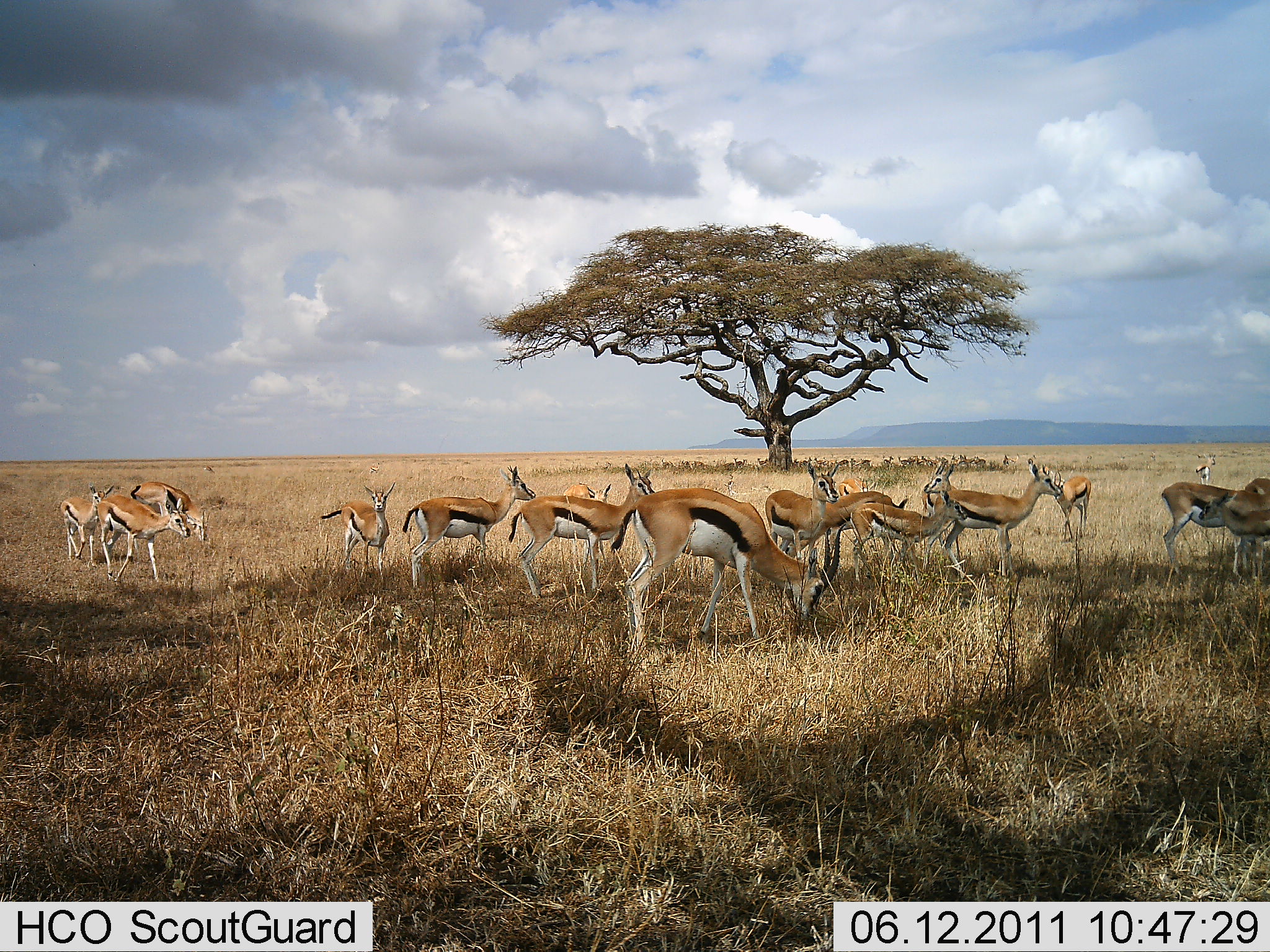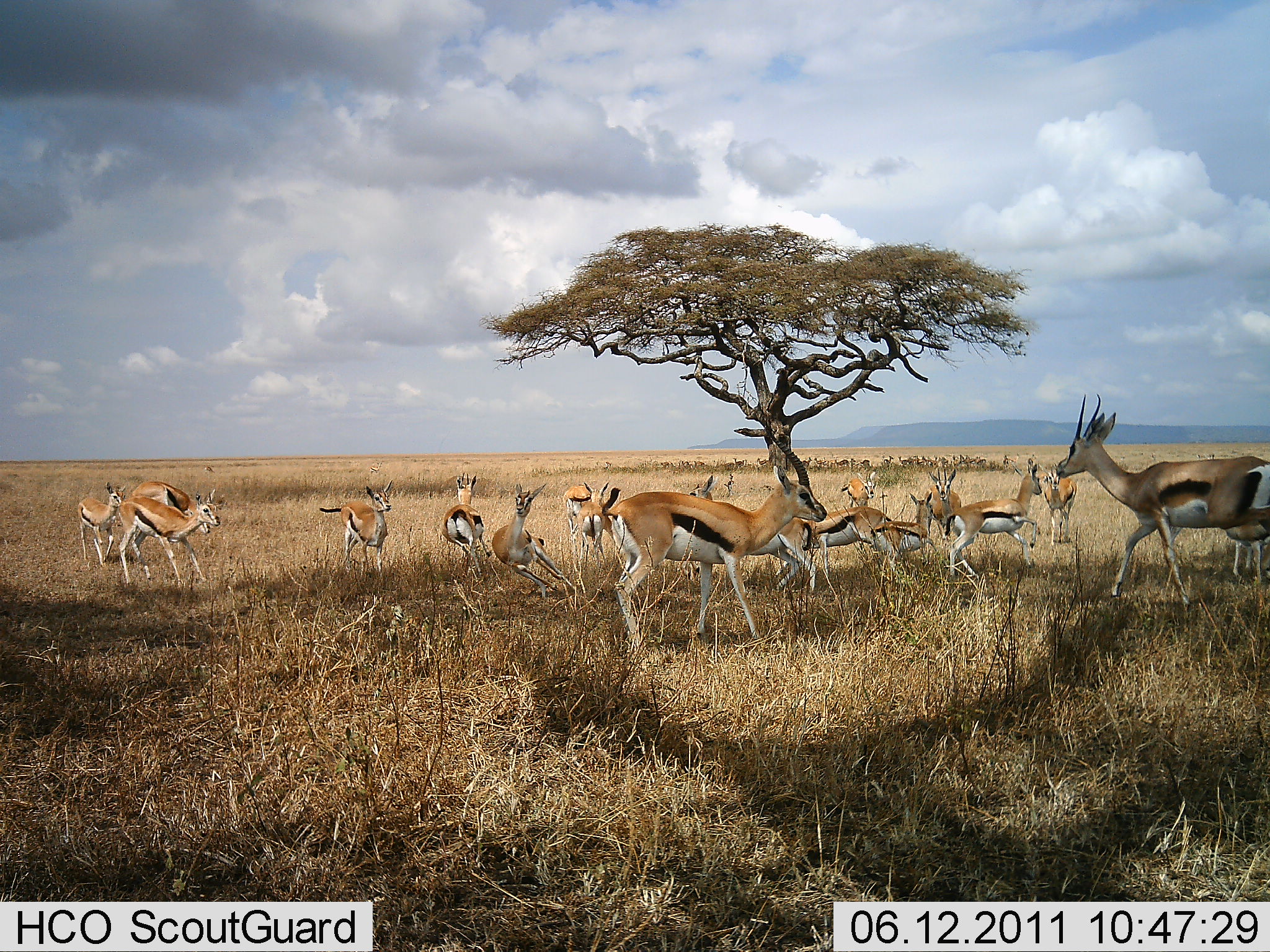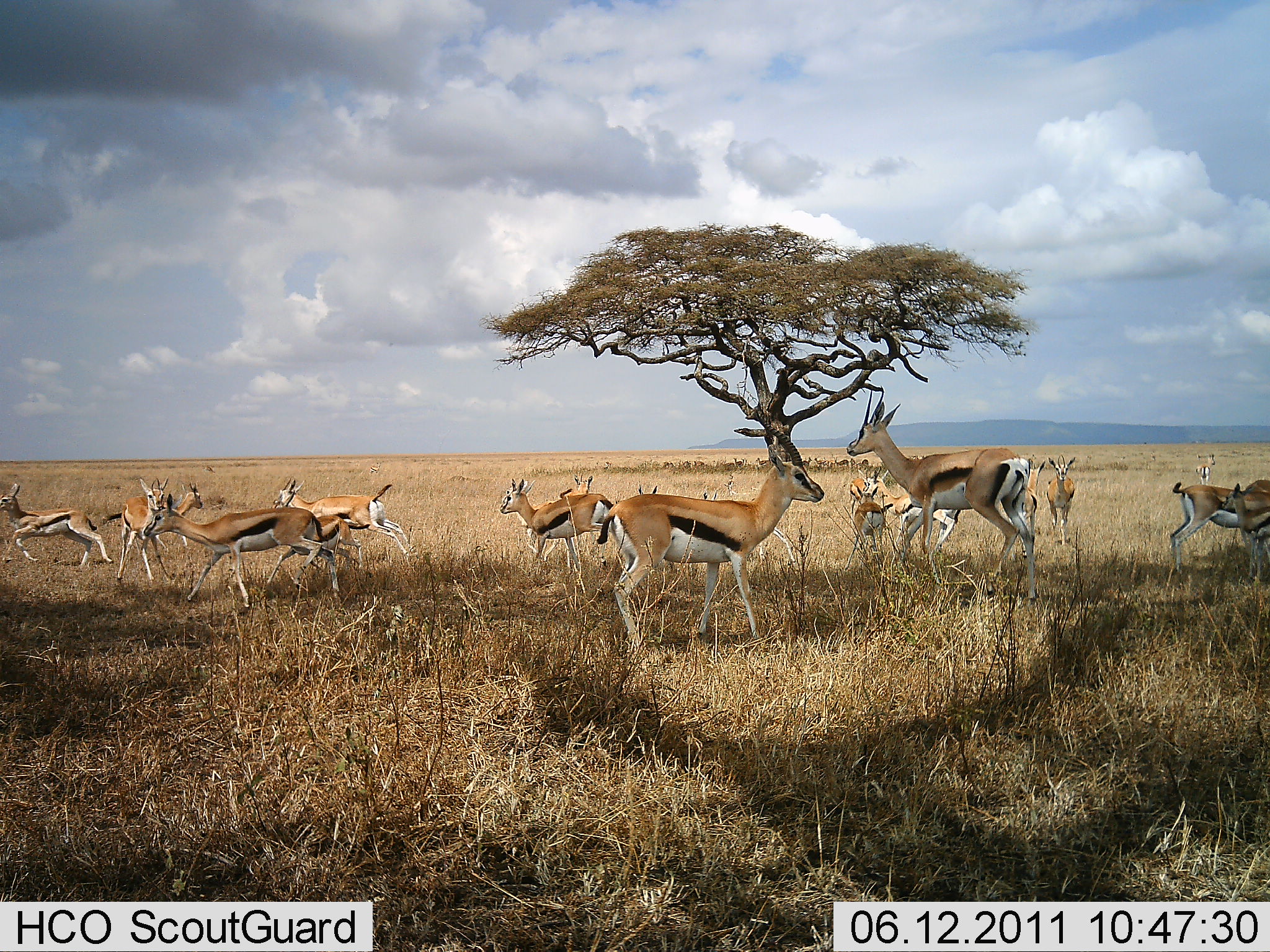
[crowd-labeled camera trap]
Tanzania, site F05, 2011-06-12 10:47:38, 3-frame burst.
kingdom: Animalia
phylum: Chordata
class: Mammalia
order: Artiodactyla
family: Bovidae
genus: Eudorcas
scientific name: Eudorcas thomsonii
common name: thomson's gazelle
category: gazellethomsons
Gazellethomsons (thomson's gazelle) (Eudorcas thomsonii), count 11-50. Behavior (volunteer vote fractions): standing 33%, resting 7%, moving 100%, interacting 13%. Young present (vote fraction): 0%. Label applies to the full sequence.